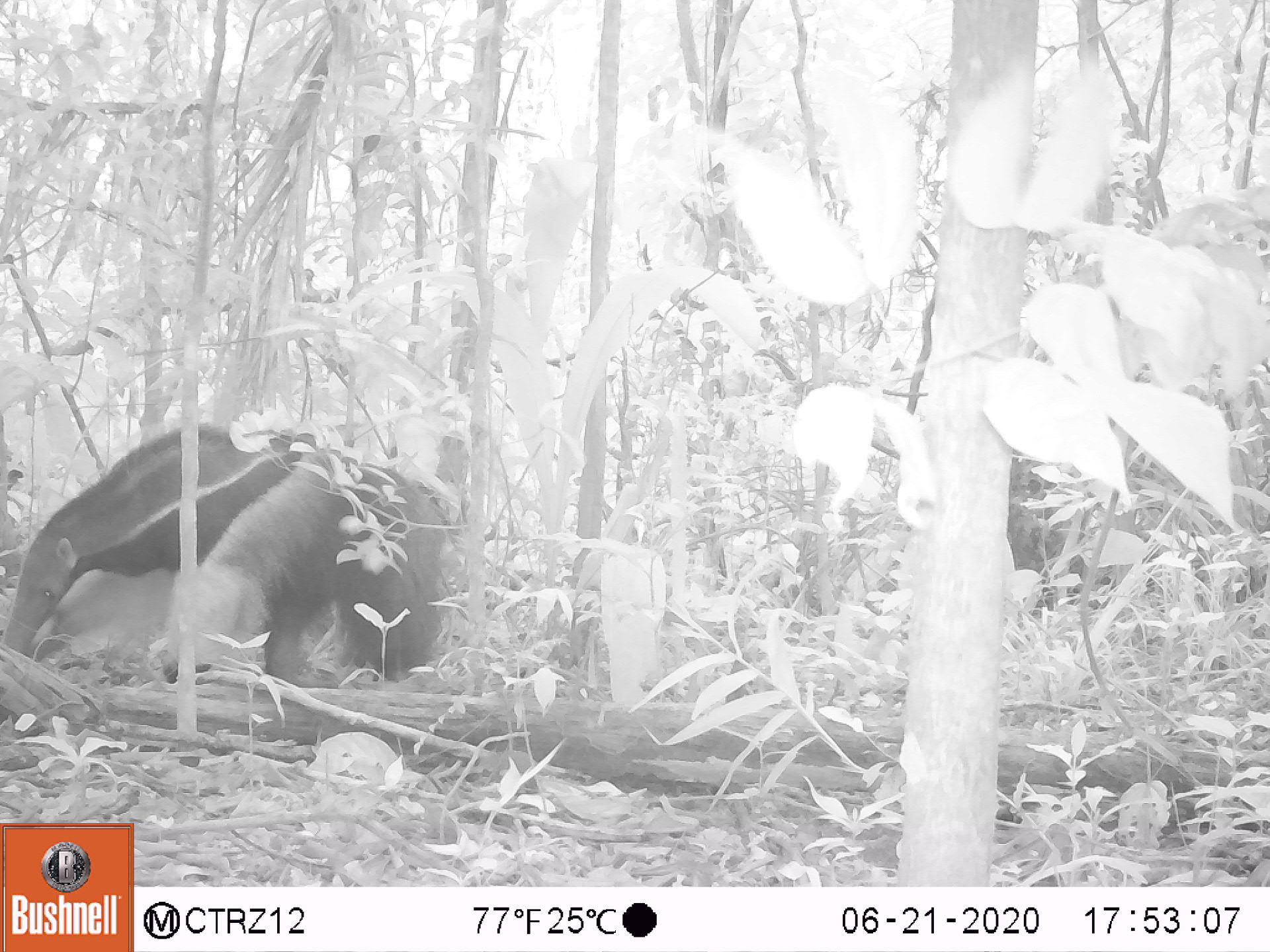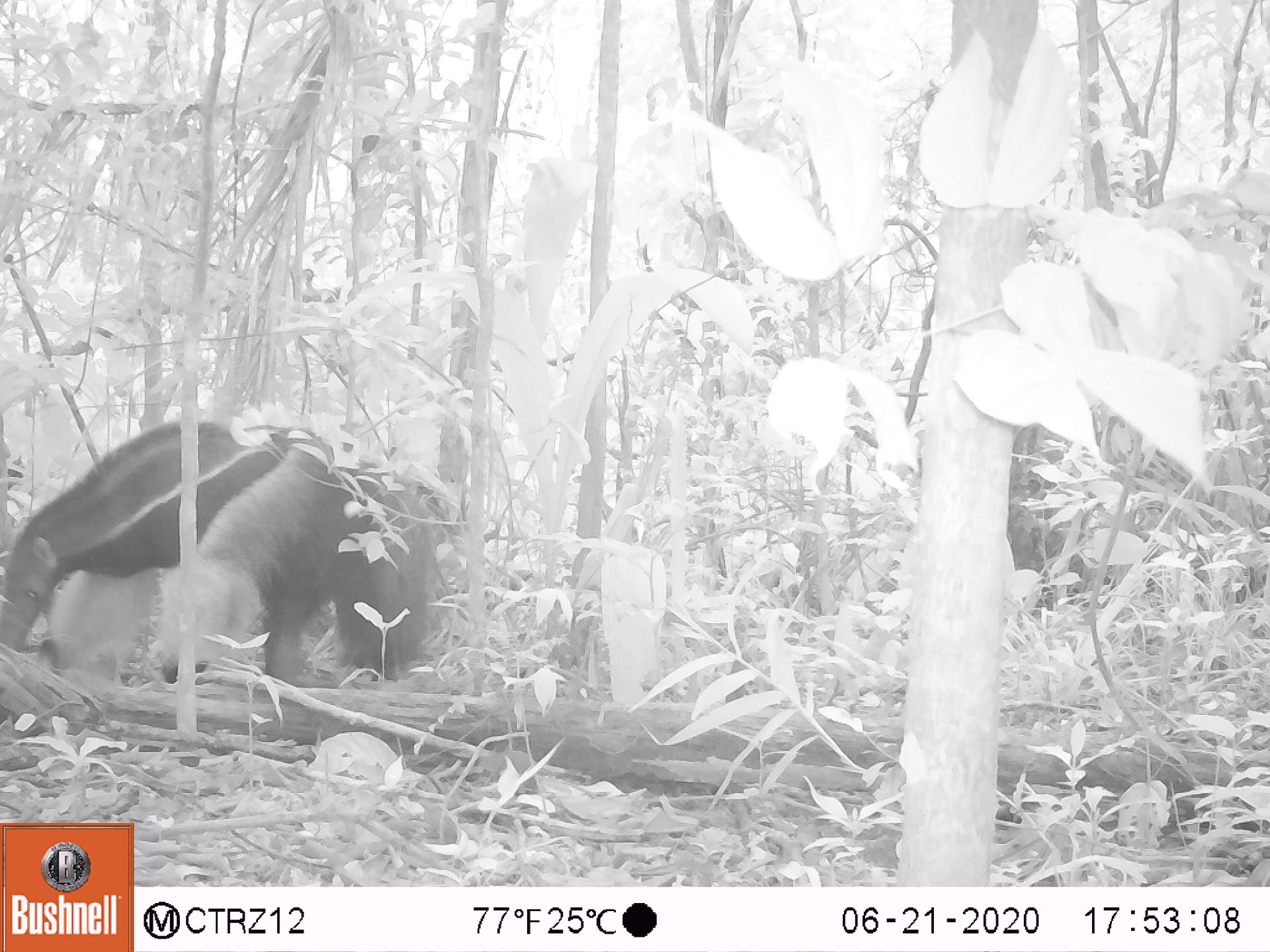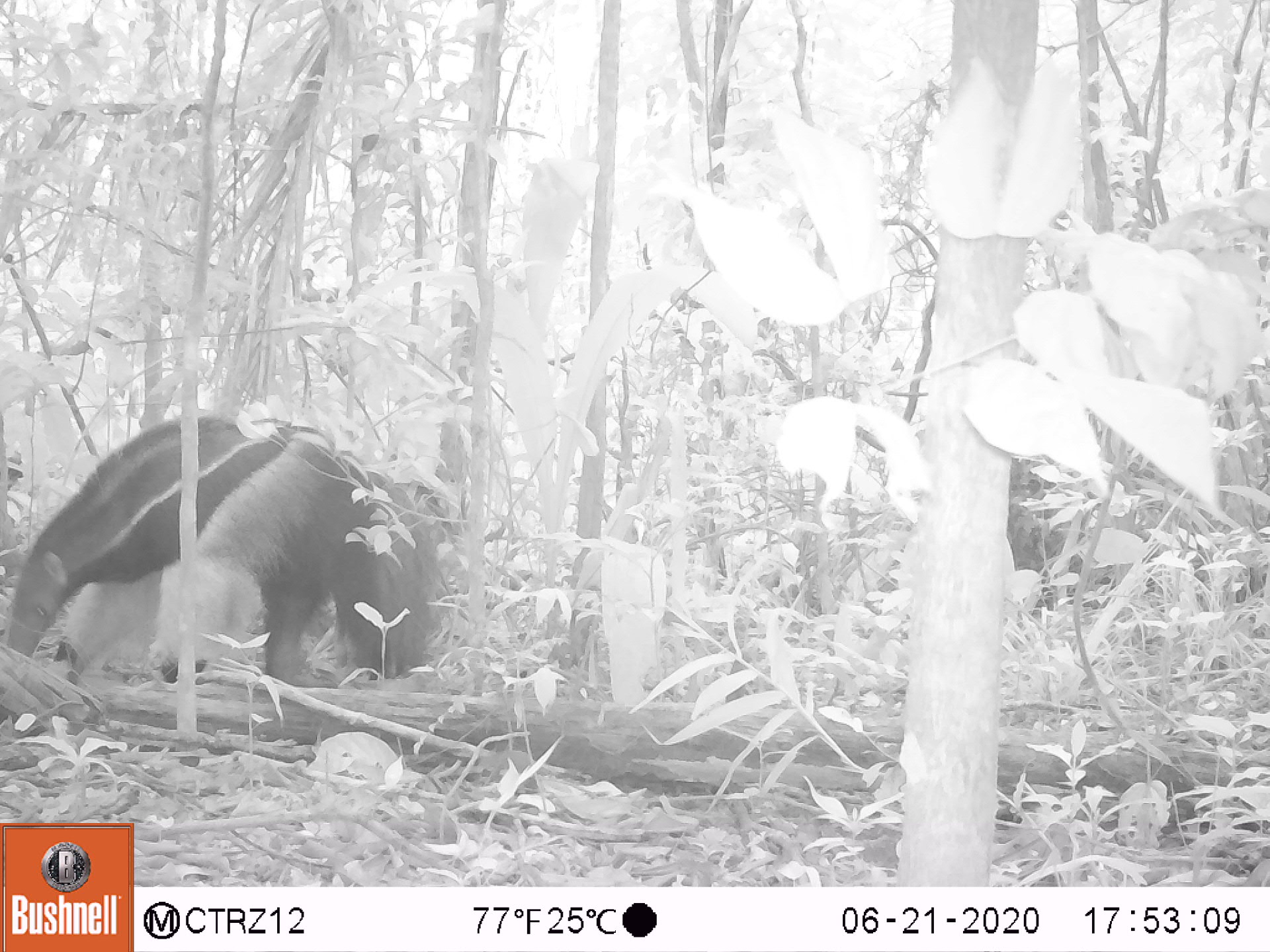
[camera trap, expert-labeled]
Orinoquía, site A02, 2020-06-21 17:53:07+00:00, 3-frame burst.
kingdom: Animalia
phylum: Chordata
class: Mammalia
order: Pilosa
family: Myrmecophagidae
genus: Myrmecophaga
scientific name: Myrmecophaga tridactyla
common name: giant anteater